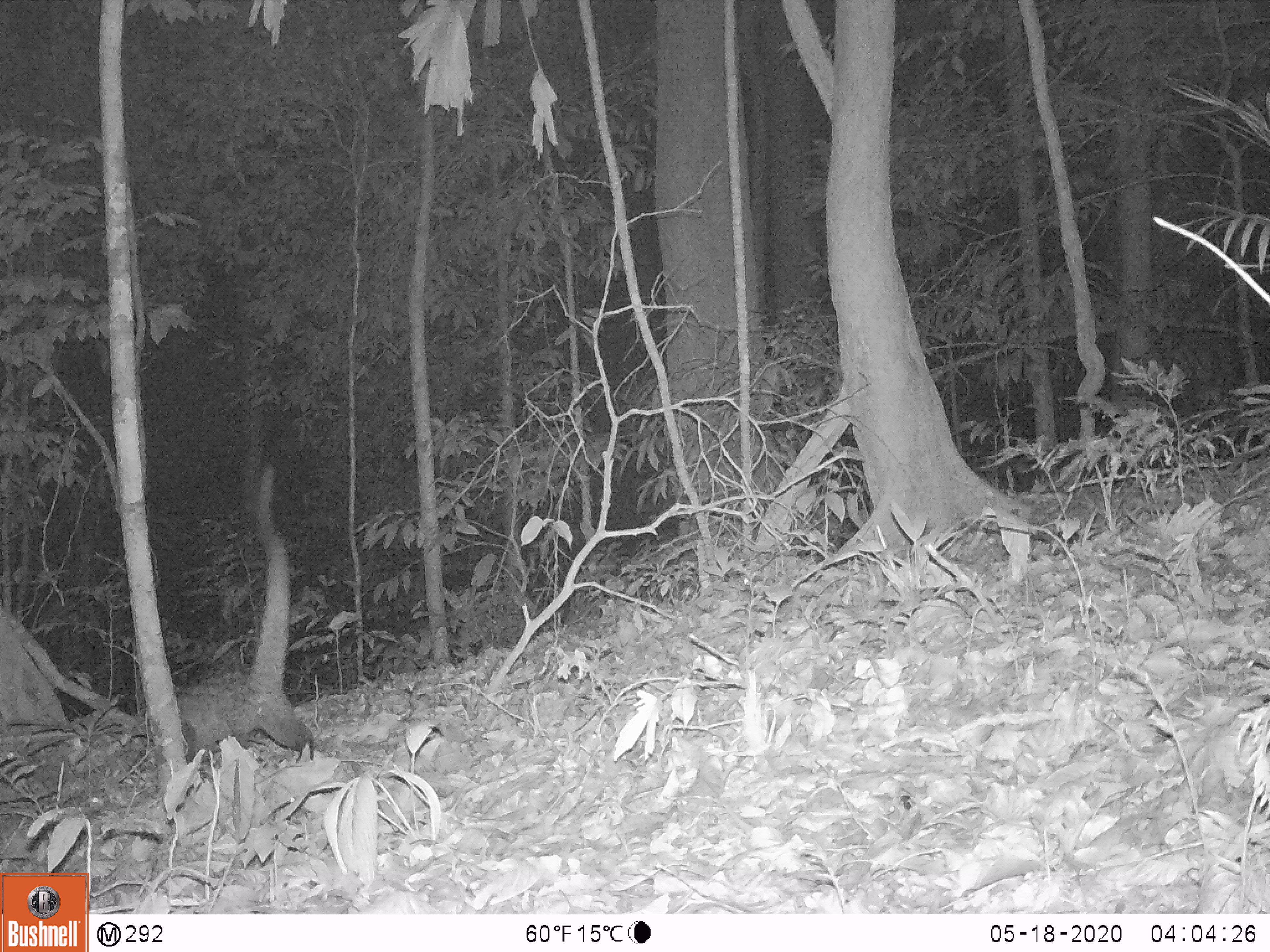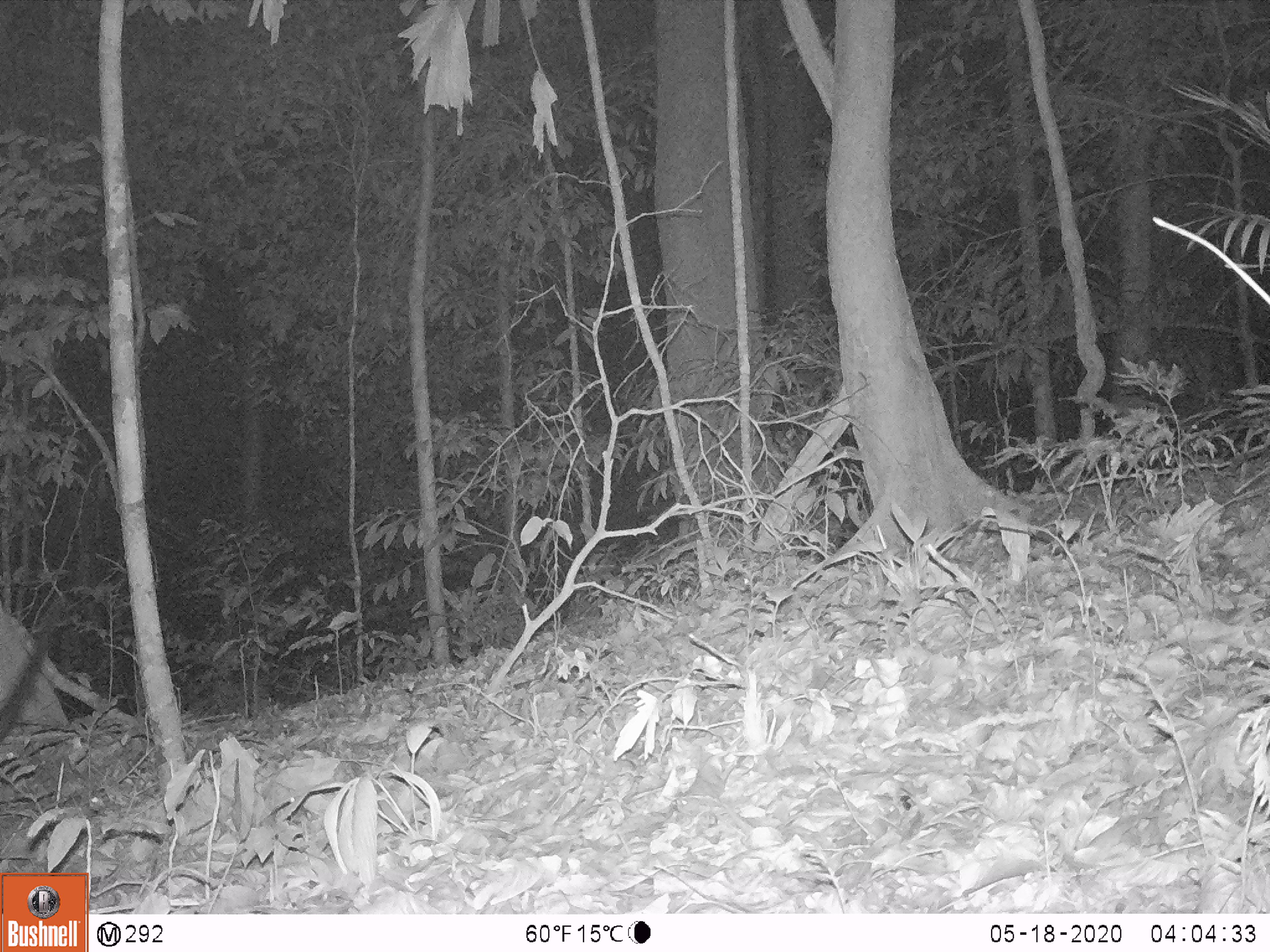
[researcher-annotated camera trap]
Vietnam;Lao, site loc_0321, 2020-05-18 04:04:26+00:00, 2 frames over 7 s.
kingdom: Animalia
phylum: Chordata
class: Mammalia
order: Carnivora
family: Viverridae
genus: Paradoxurus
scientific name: Paradoxurus hermaphroditus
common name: common palm civet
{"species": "common palm civet (Paradoxurus hermaphroditus)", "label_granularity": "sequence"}